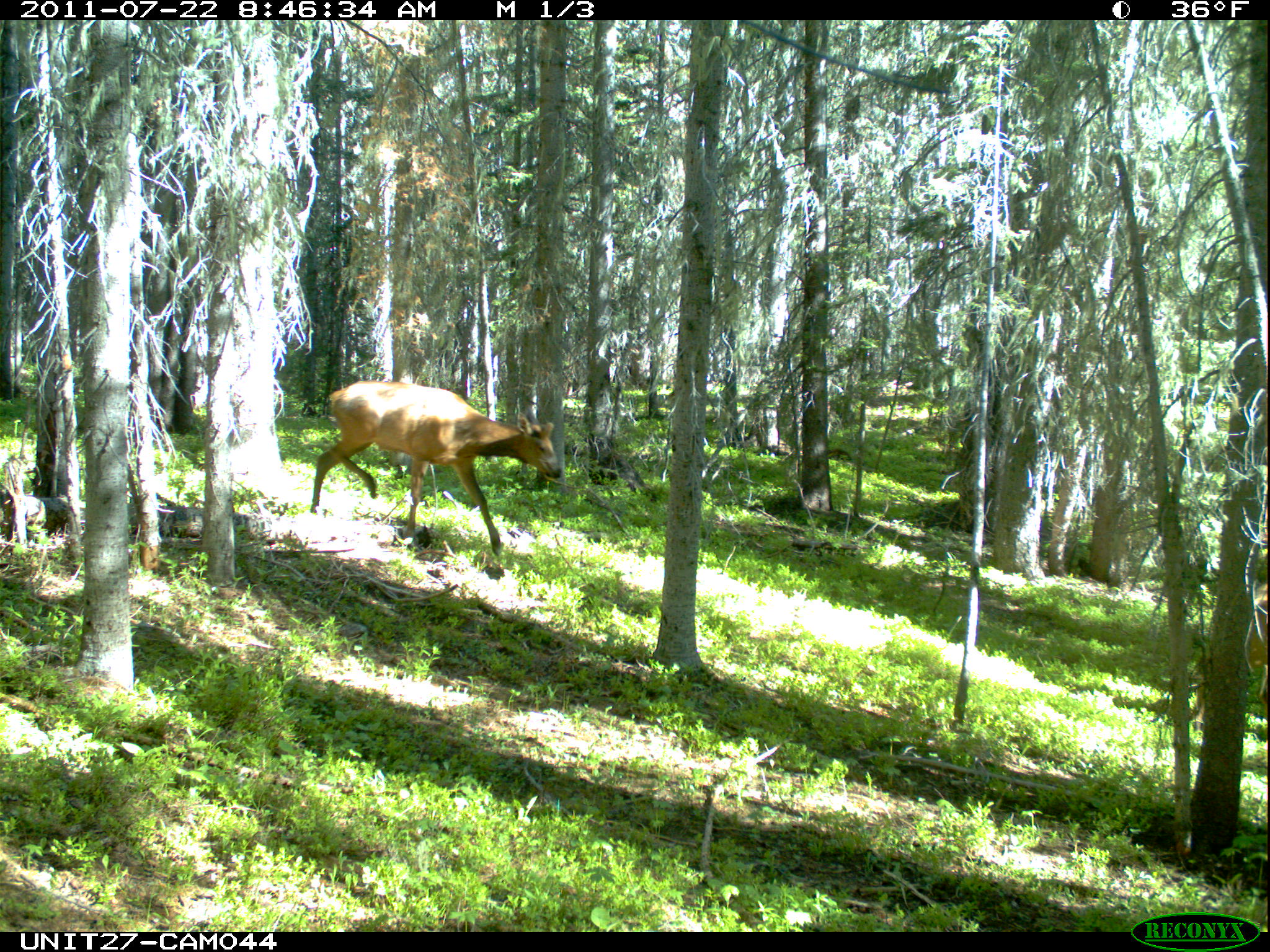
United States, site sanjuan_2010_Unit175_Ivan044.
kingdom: Animalia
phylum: Chordata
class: Mammalia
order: Artiodactyla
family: Cervidae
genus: Cervus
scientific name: Cervus elaphus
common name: red deer